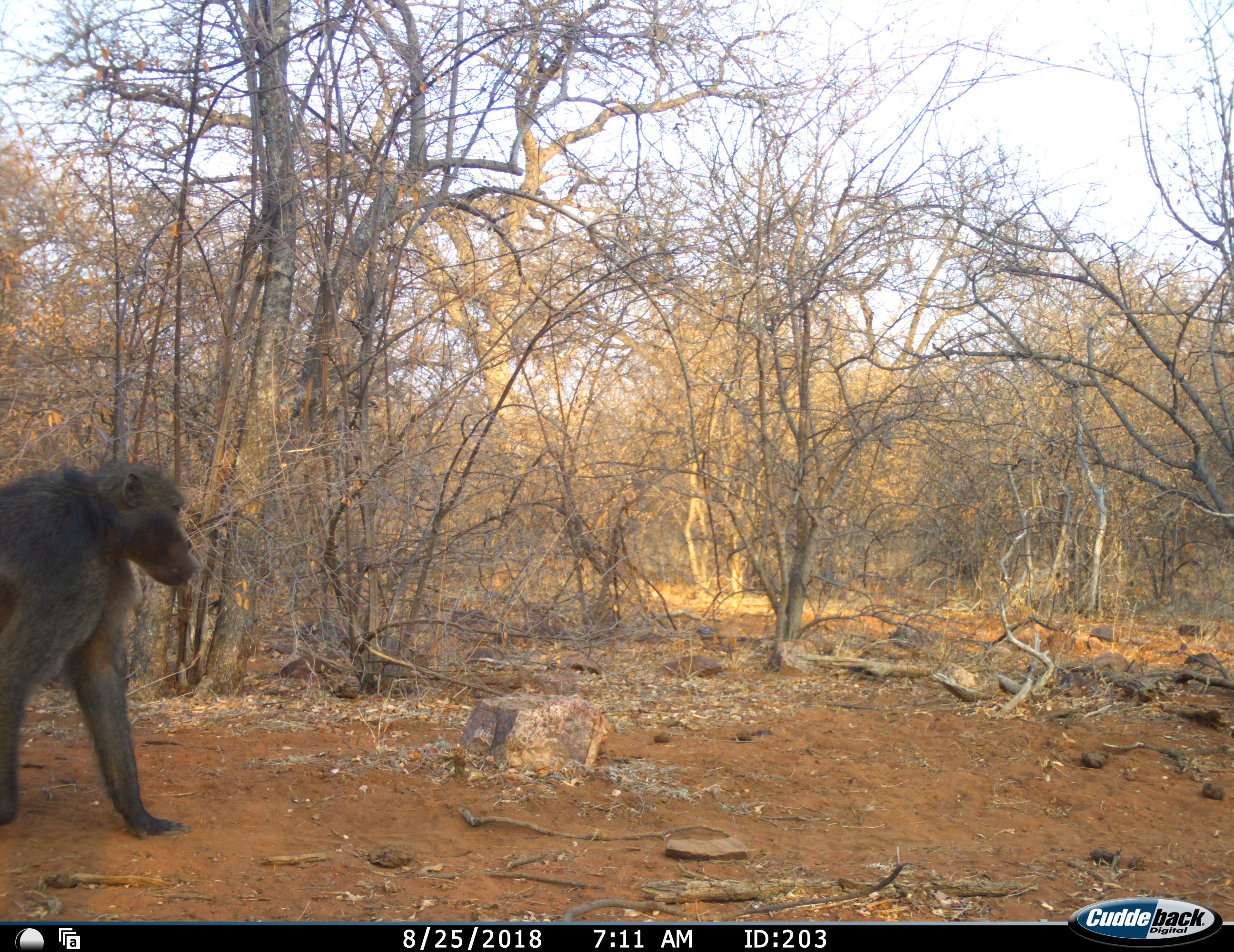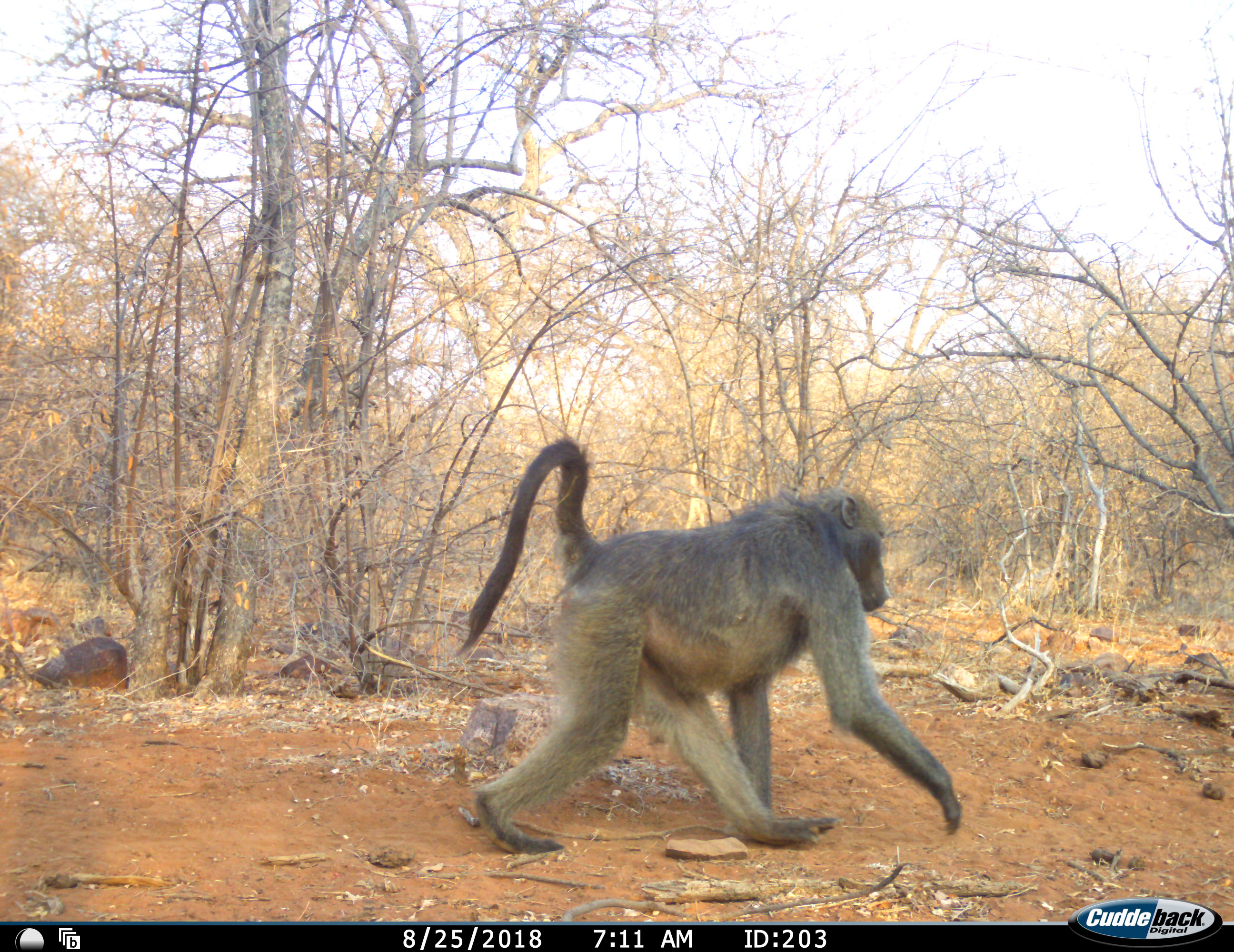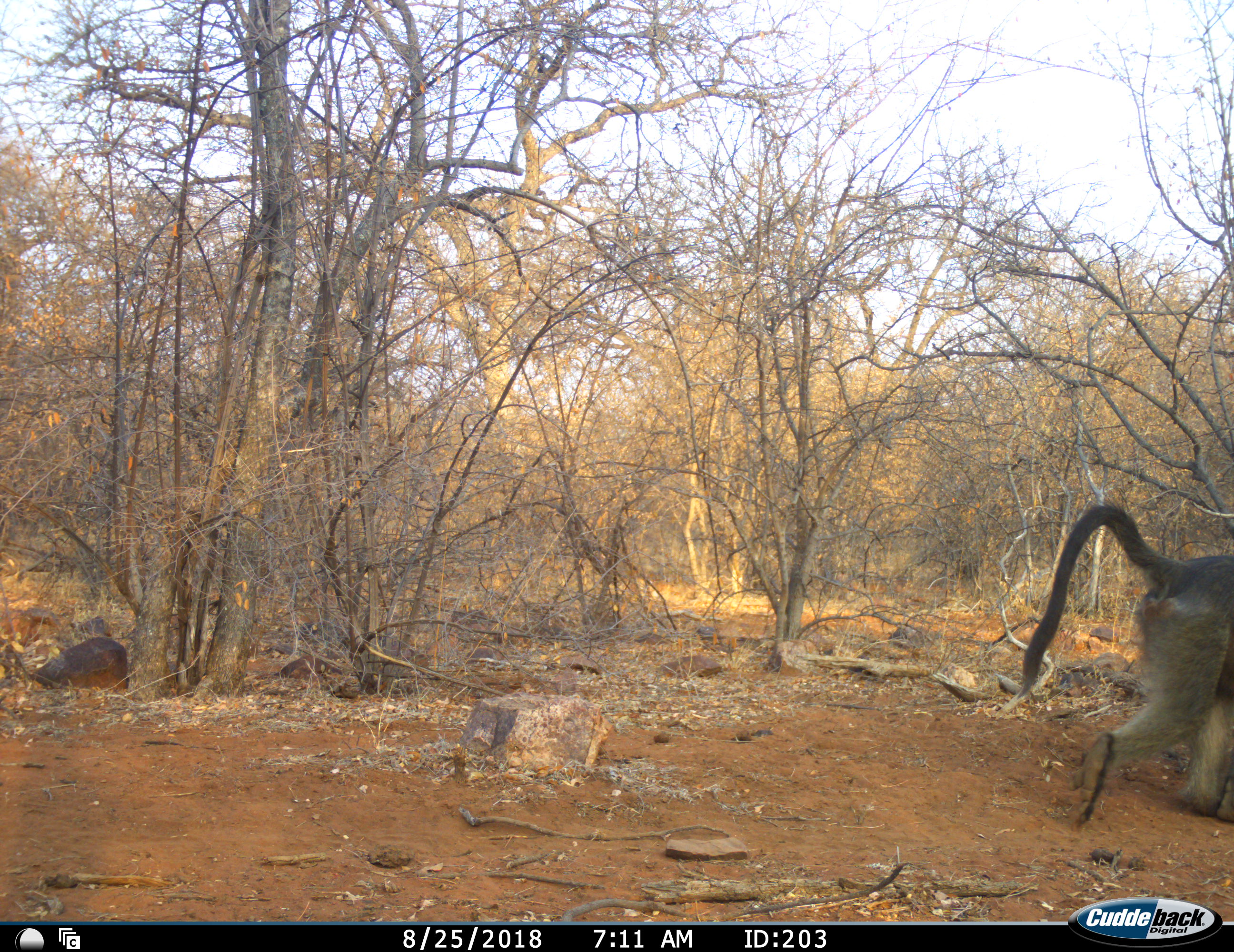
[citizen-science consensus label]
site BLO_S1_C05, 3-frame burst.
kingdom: Animalia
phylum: Chordata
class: Mammalia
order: Primates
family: Cercopithecidae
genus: Papio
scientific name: Papio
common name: baboon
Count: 1.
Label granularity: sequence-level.